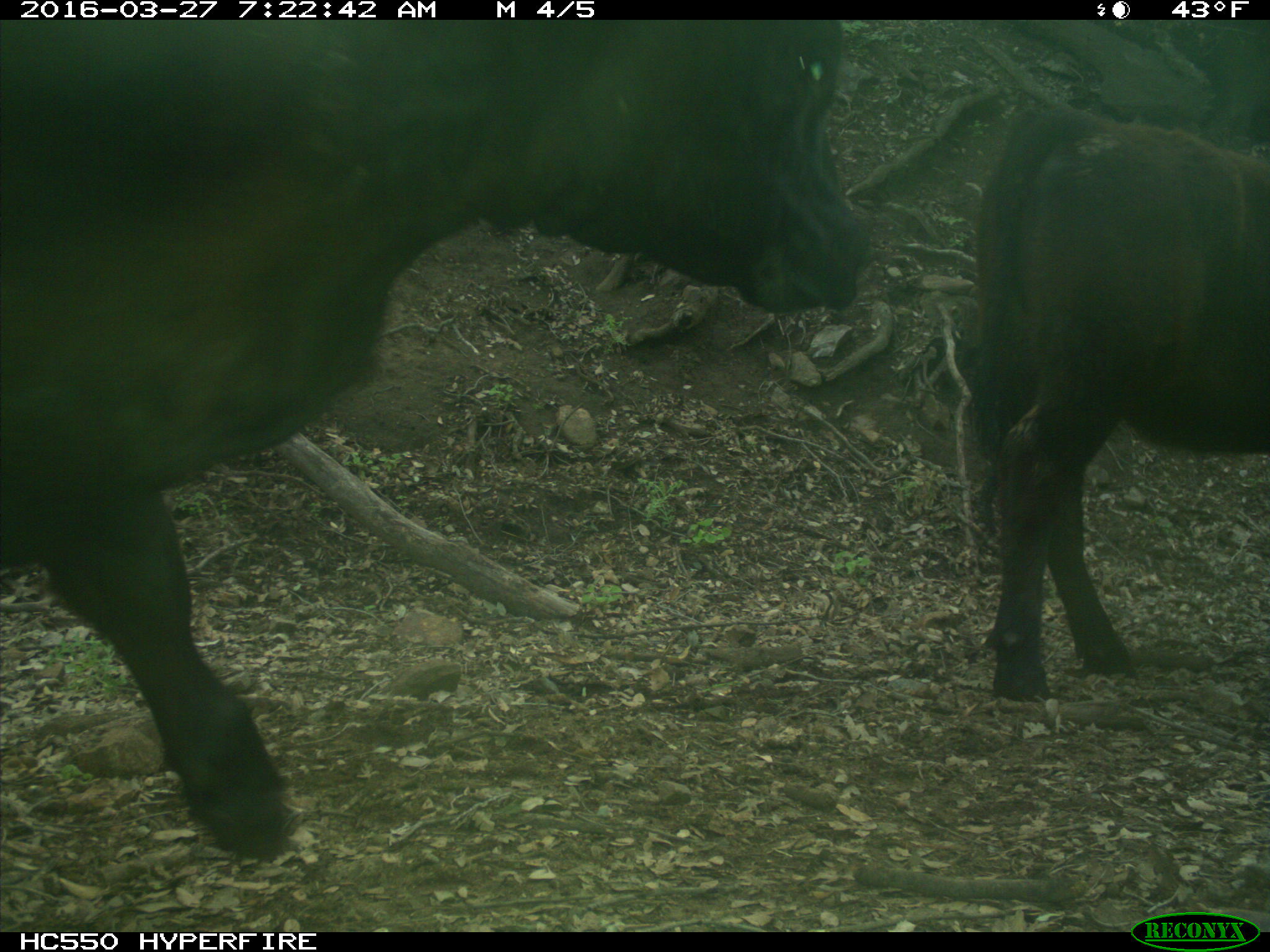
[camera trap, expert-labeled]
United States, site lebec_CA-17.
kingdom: Animalia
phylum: Chordata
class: Mammalia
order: Artiodactyla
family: Bovidae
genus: Bos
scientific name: Bos taurus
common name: domestic cow